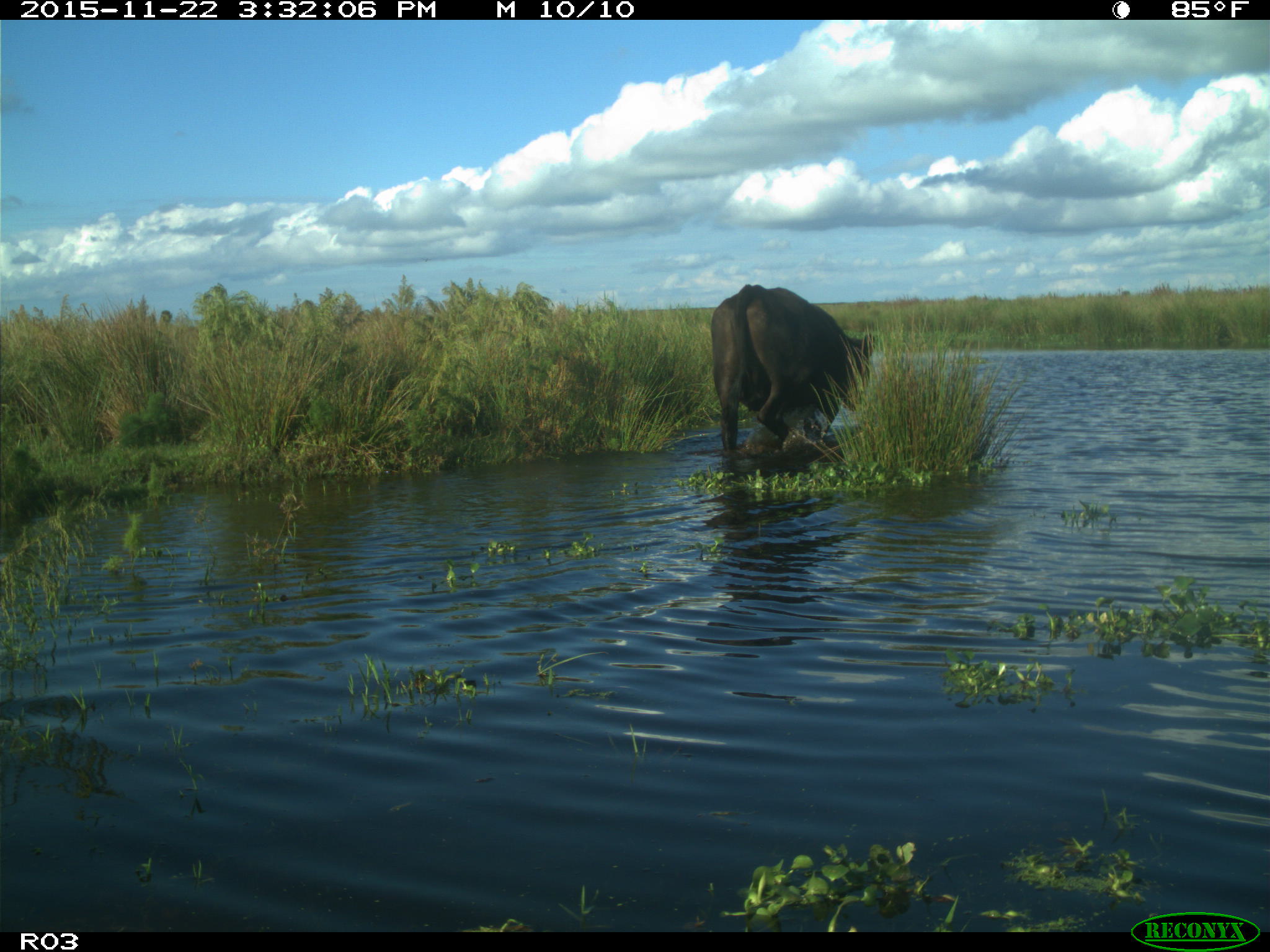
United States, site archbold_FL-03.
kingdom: Animalia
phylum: Chordata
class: Mammalia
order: Artiodactyla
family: Bovidae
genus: Bos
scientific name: Bos taurus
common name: domestic cow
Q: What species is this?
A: Bos taurus (domestic cow).